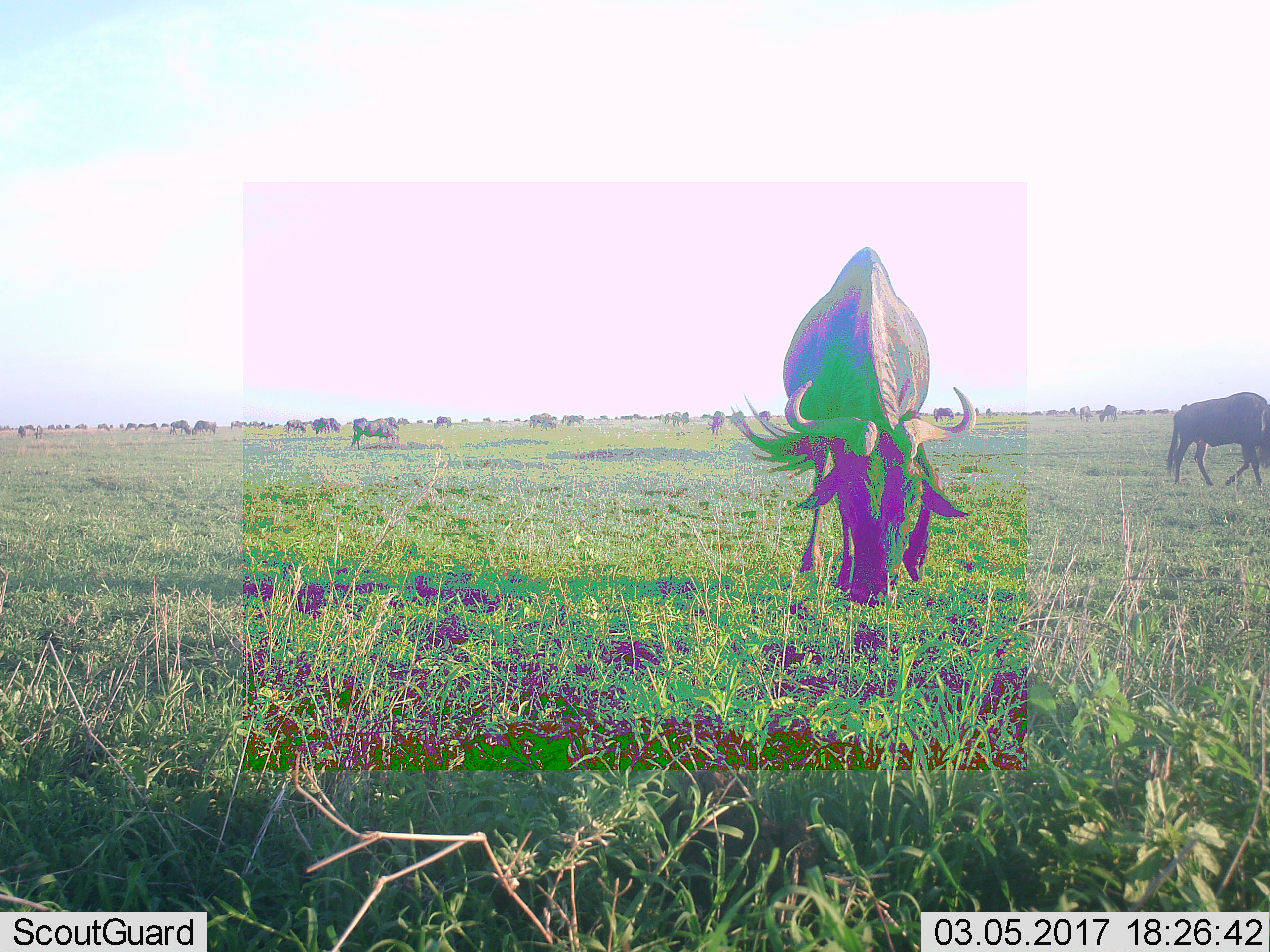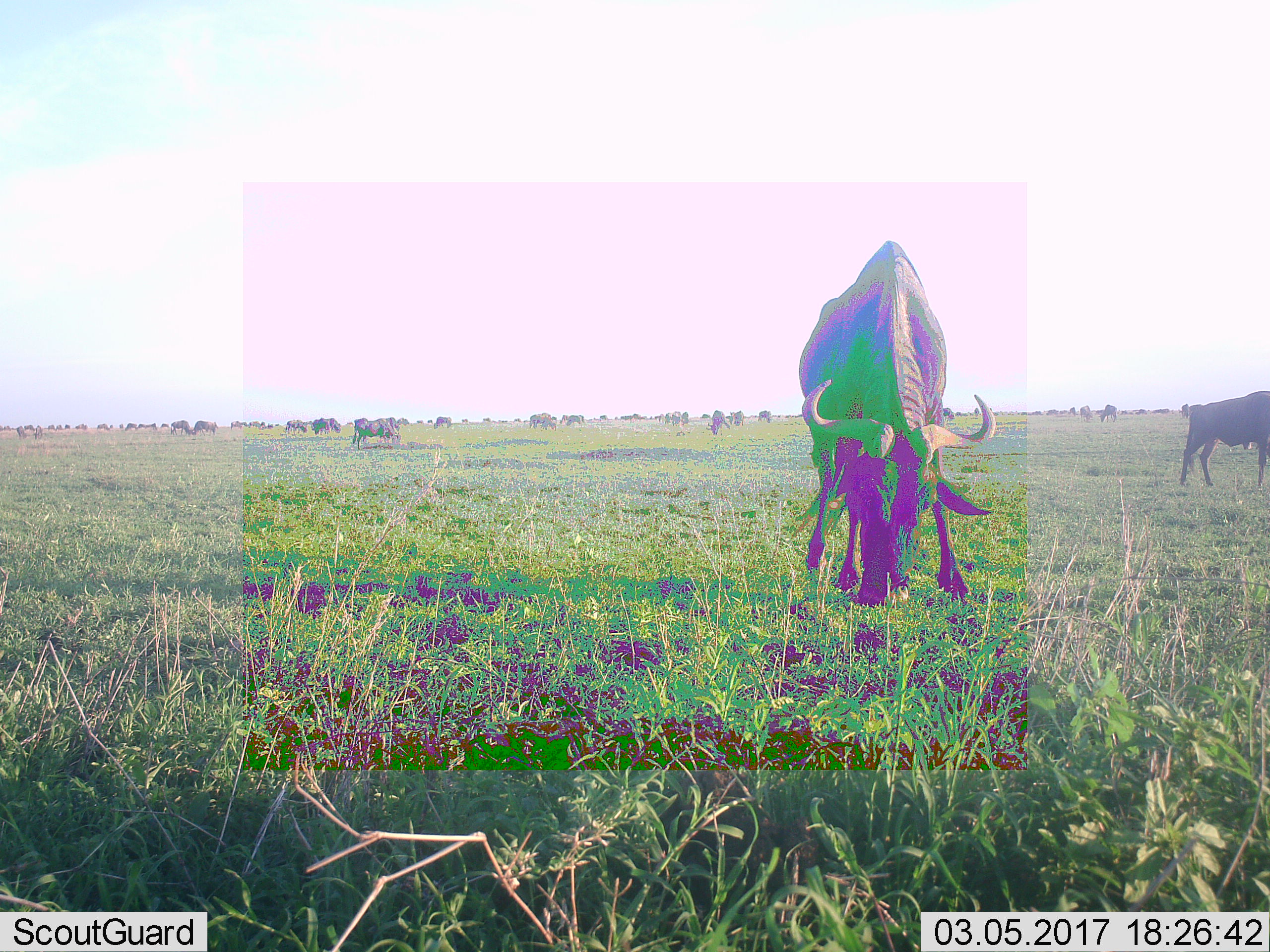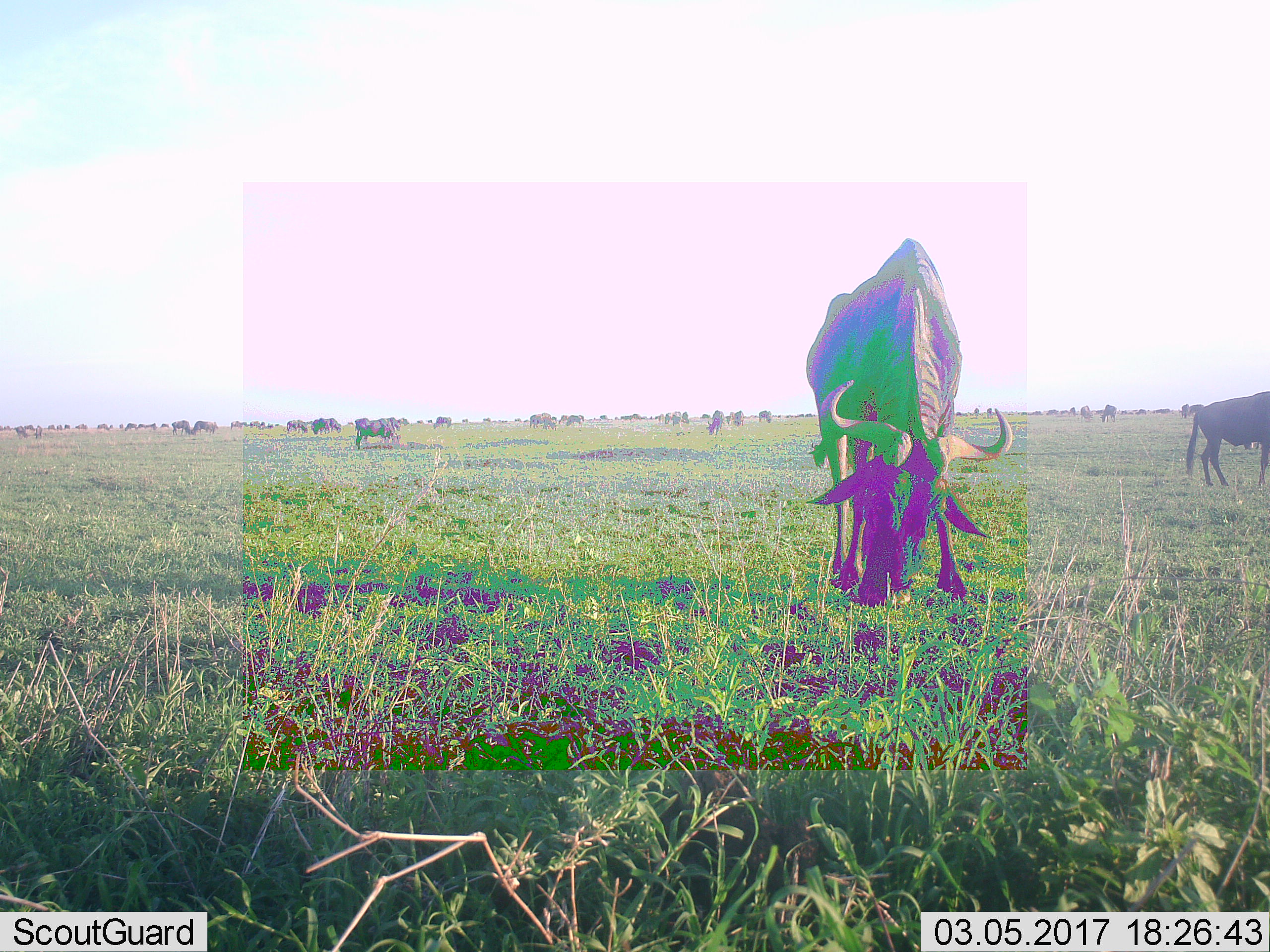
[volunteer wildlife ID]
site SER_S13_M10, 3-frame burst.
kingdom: Animalia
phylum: Chordata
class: Mammalia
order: Artiodactyla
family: Bovidae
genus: Connochaetes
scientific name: Connochaetes taurinus taurinus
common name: blue wildebeest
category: wildebeestblue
Wildebeestblue (blue wildebeest) (Connochaetes taurinus taurinus), count 11-50. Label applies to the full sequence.